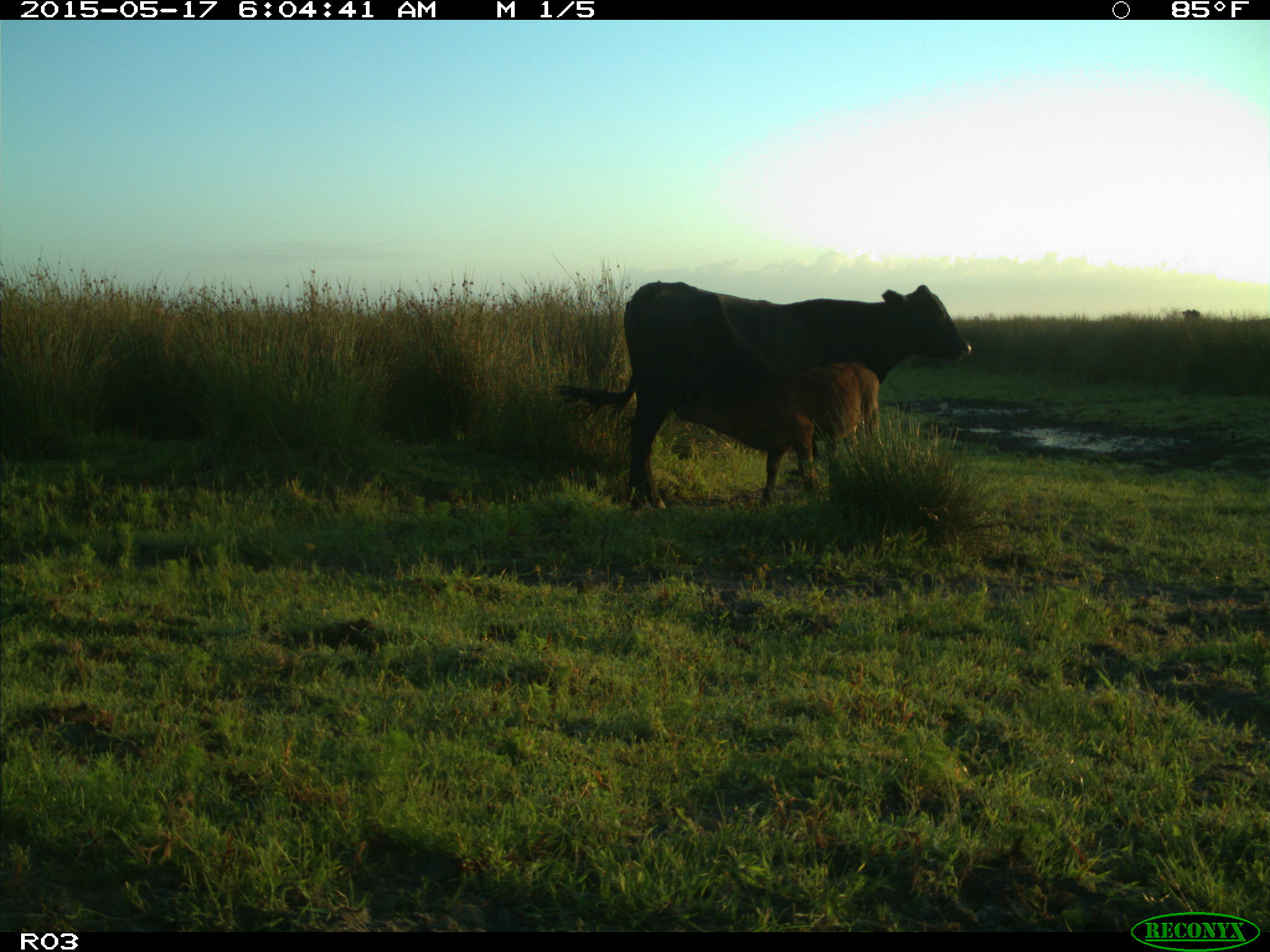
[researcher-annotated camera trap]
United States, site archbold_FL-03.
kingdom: Animalia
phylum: Chordata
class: Mammalia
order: Artiodactyla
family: Bovidae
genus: Bos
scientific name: Bos taurus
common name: domestic cow